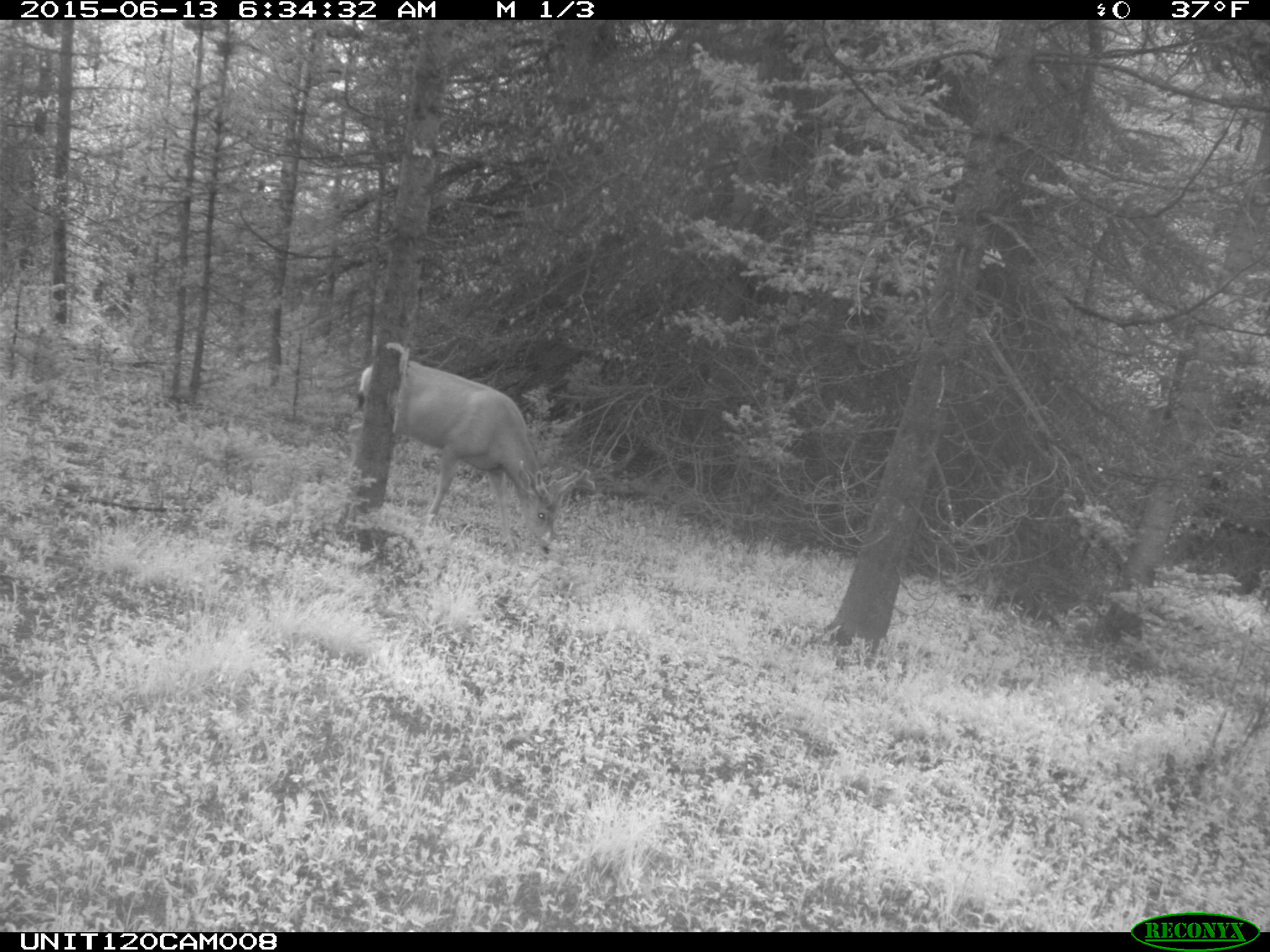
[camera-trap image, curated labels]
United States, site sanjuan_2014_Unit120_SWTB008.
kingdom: Animalia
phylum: Chordata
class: Mammalia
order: Artiodactyla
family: Cervidae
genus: Odocoileus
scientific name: Odocoileus hemionus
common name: mule deer